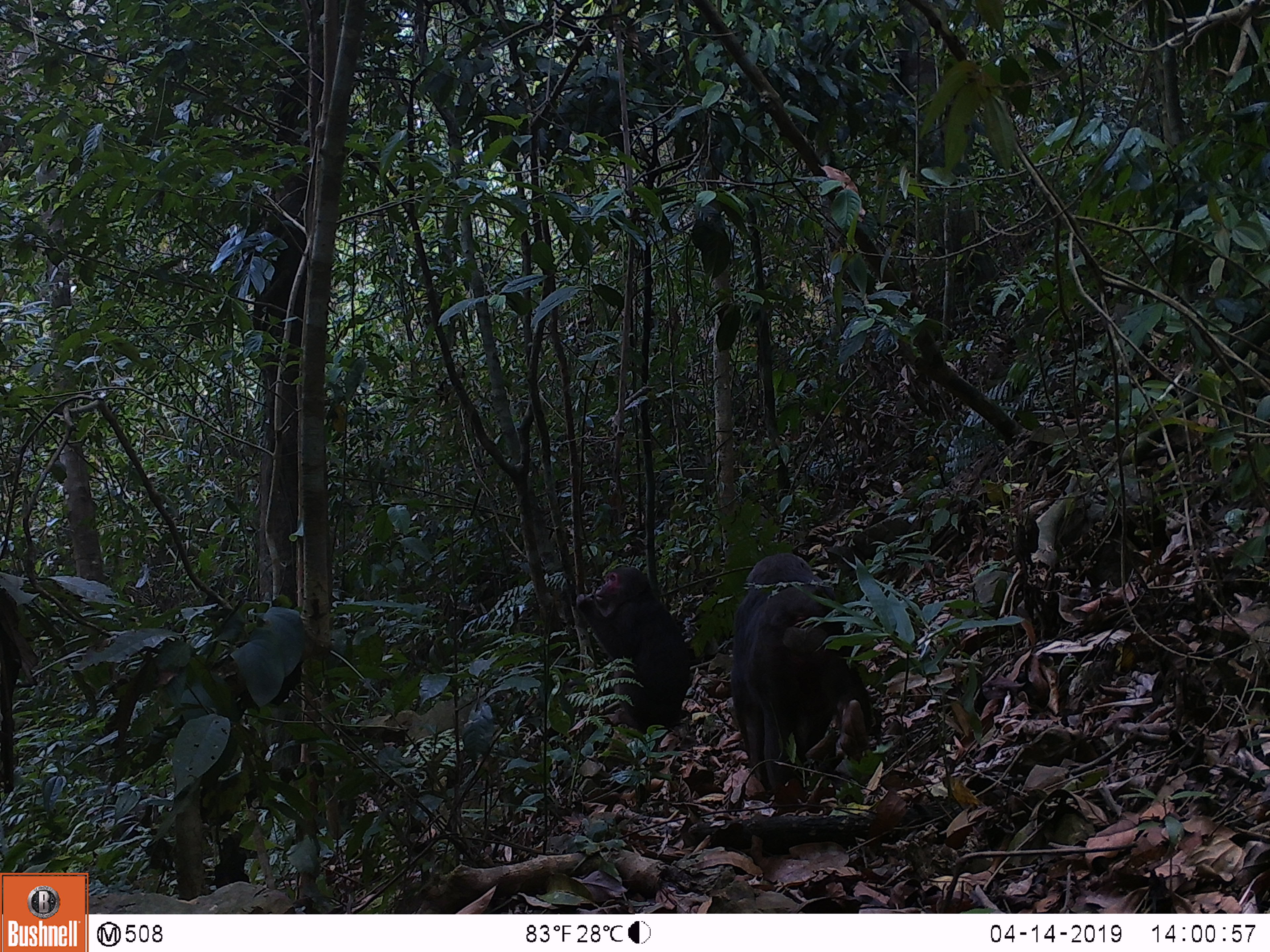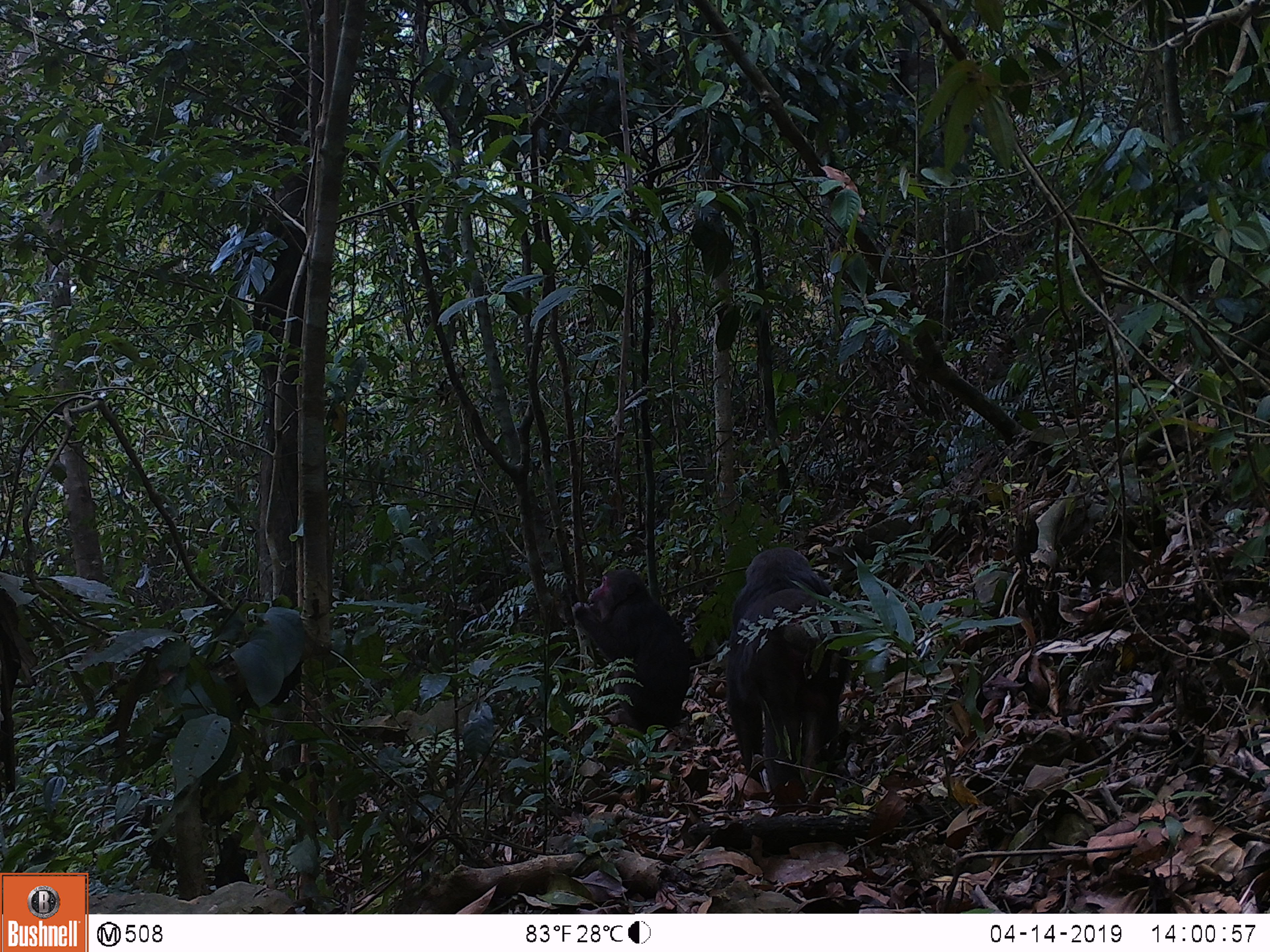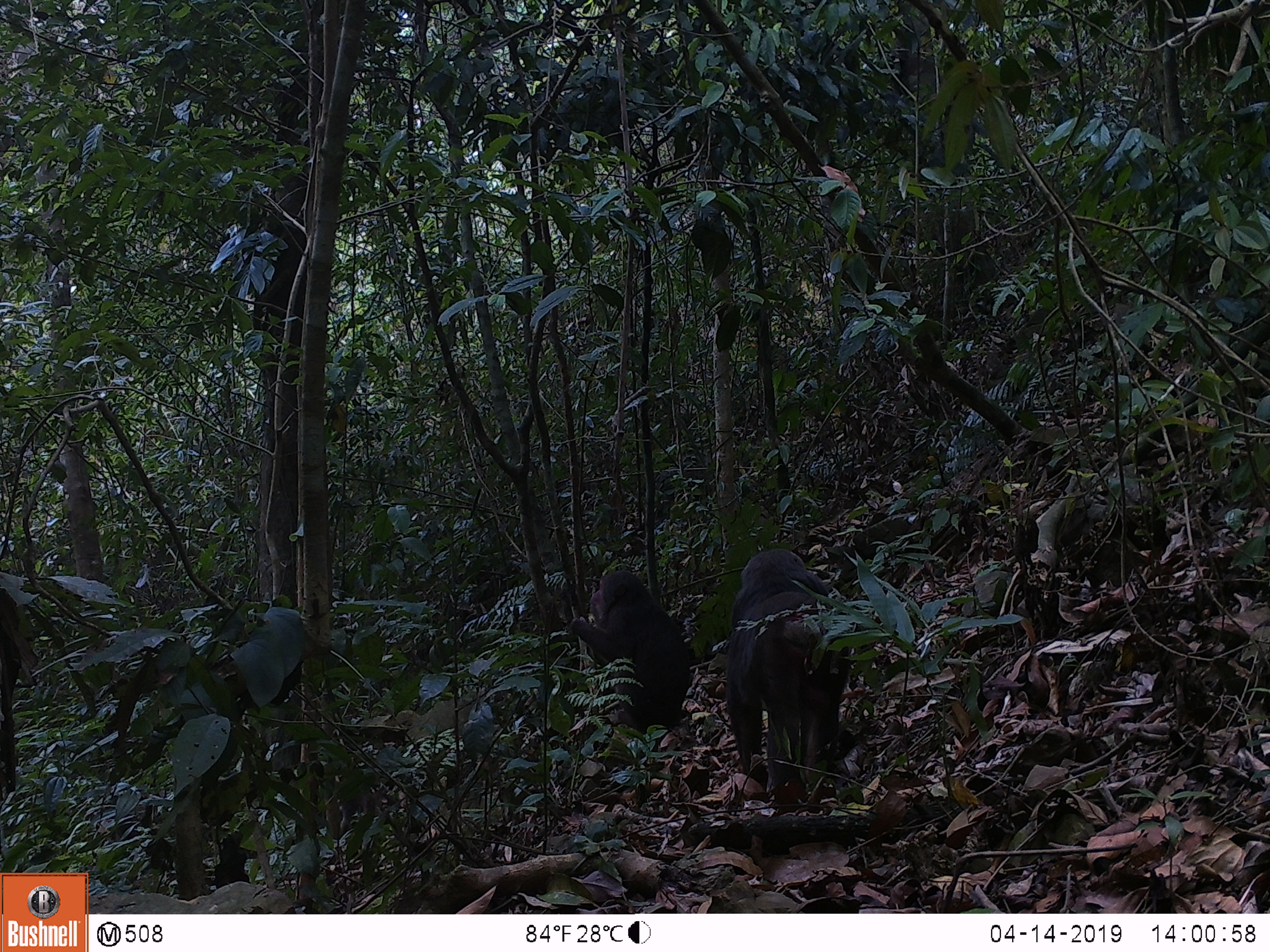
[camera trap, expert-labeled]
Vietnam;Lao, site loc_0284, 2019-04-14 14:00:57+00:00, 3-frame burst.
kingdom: Animalia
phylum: Chordata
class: Mammalia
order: Primates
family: Cercopithecidae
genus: Macaca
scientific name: Macaca arctoides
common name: stump-tailed macaque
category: stump tailed macaque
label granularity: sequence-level